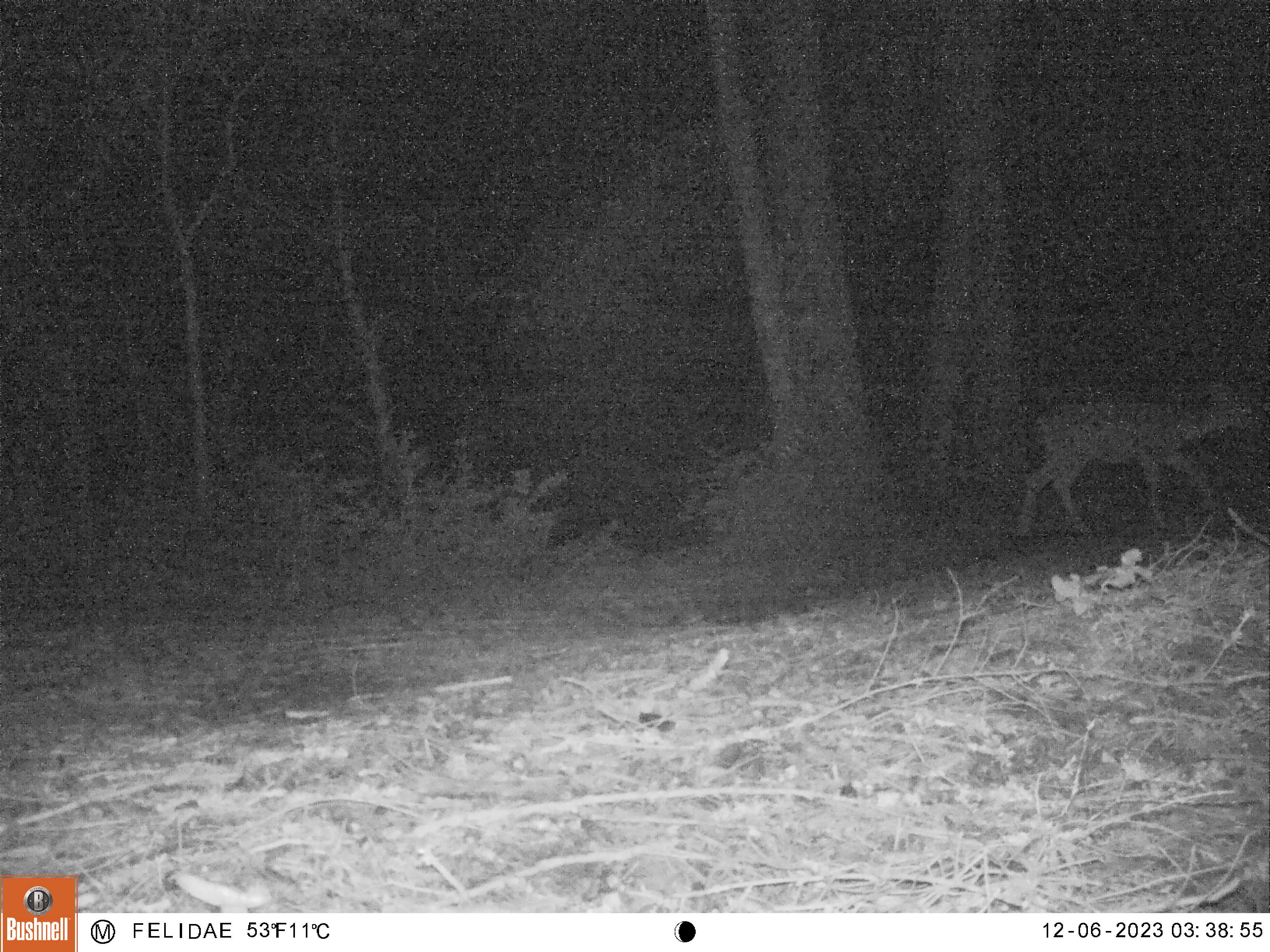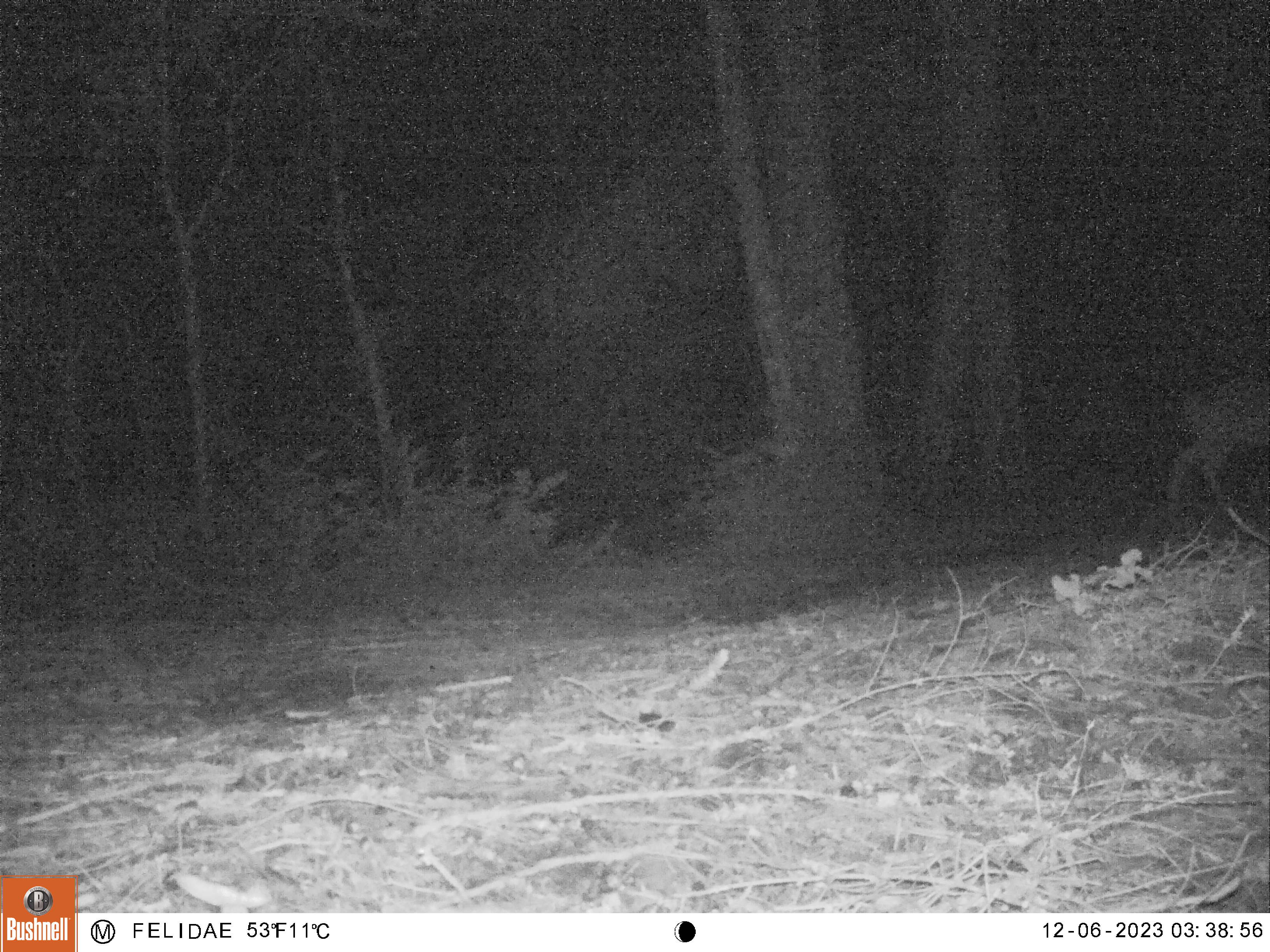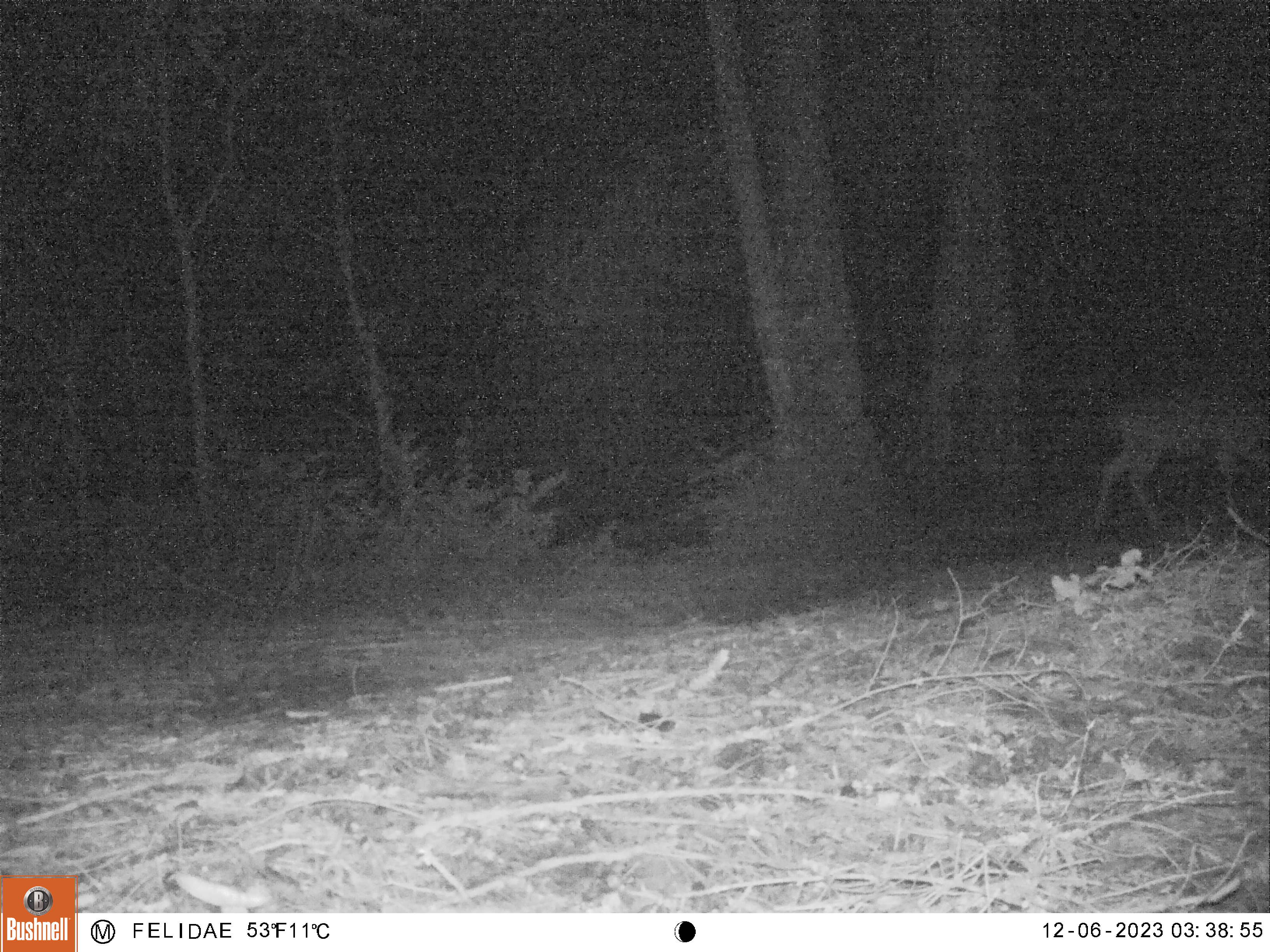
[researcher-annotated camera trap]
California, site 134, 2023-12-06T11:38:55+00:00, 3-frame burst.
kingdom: Animalia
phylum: Chordata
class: Mammalia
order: Artiodactyla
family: Cervidae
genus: Odocoileus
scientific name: Odocoileus hemionus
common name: mule deer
Mule deer (Odocoileus hemionus).